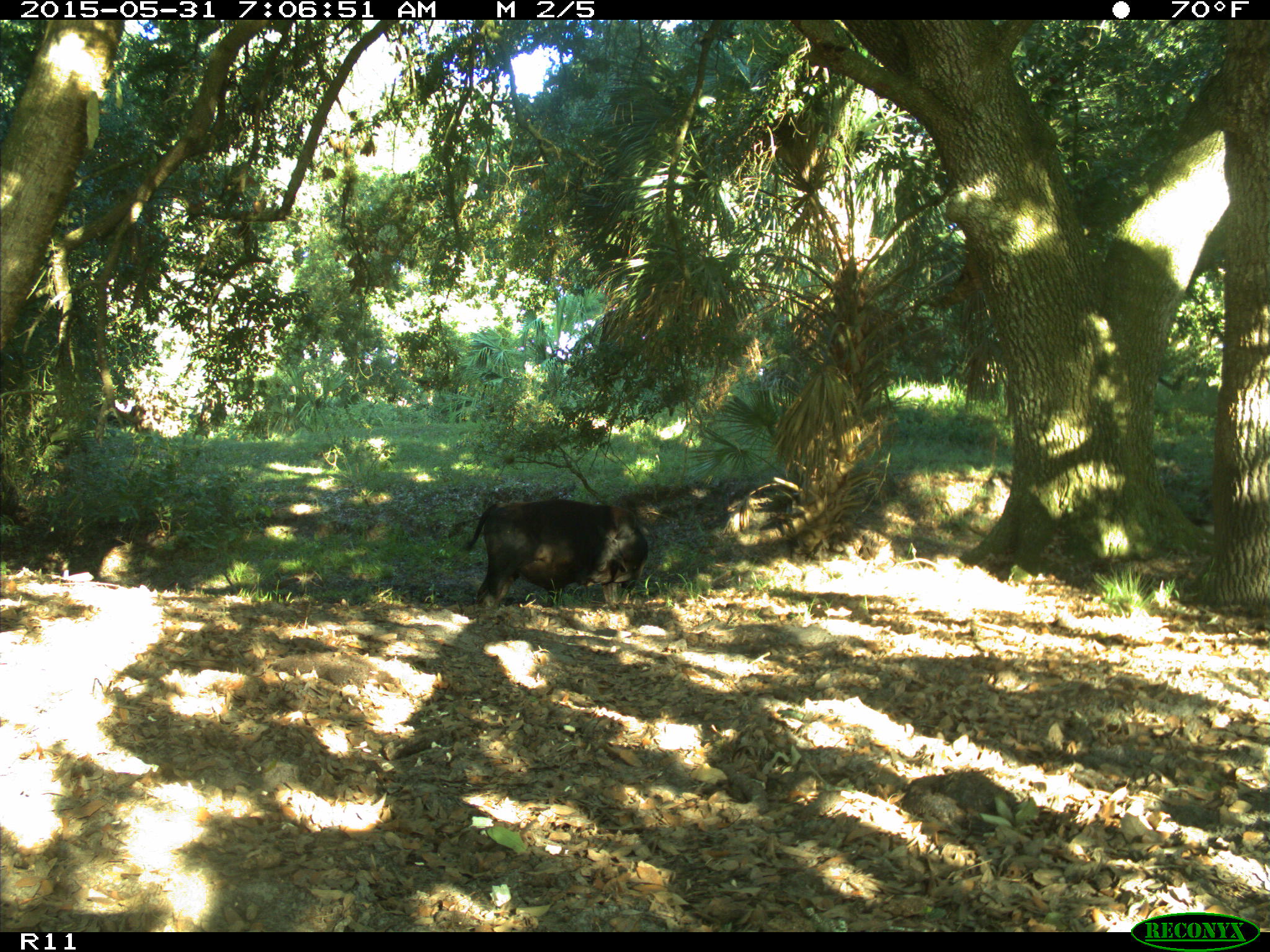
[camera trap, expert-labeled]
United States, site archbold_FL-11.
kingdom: Animalia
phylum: Chordata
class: Mammalia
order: Artiodactyla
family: Bovidae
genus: Bos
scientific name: Bos taurus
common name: domestic cow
Bos taurus (domestic cow).